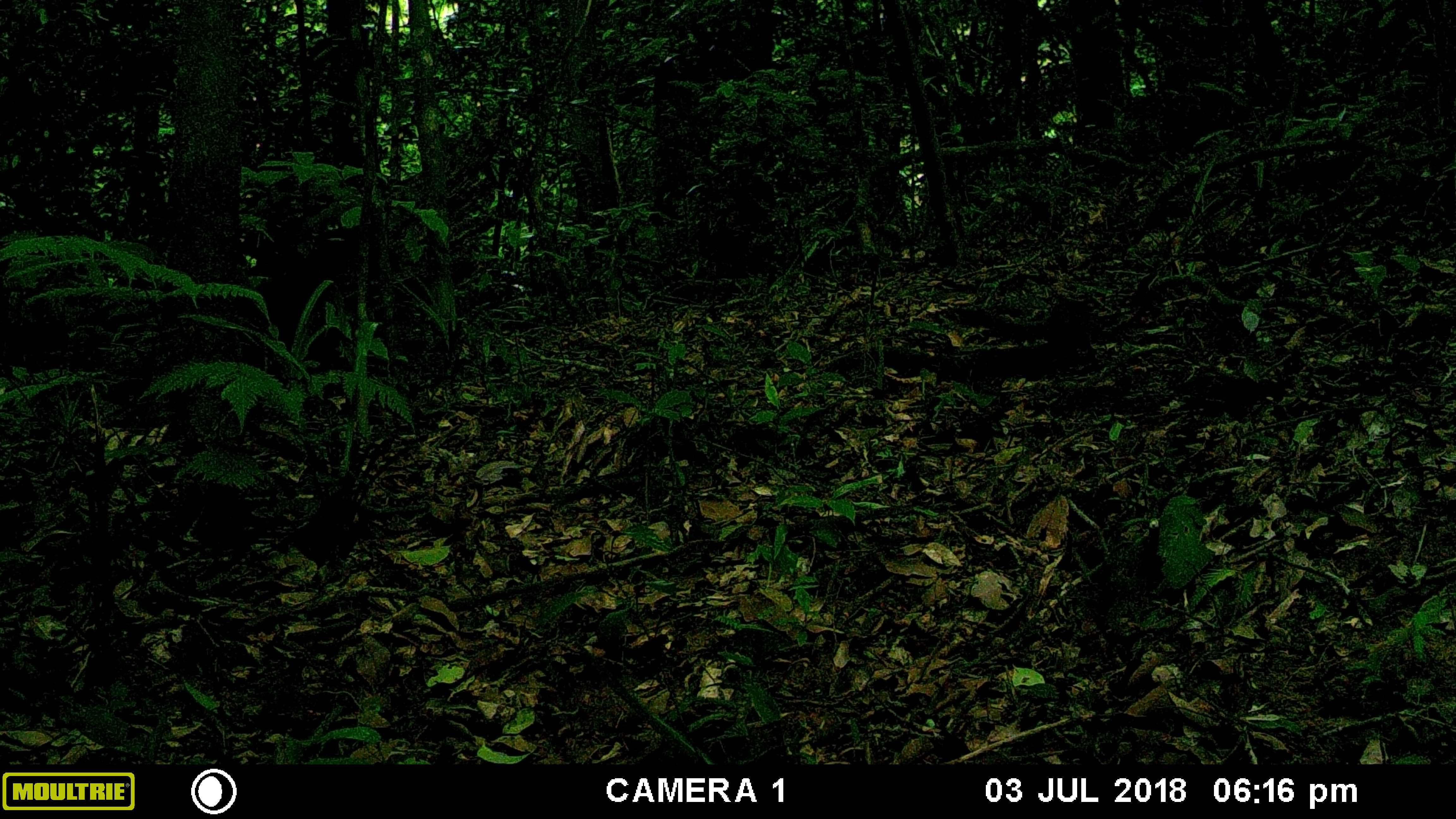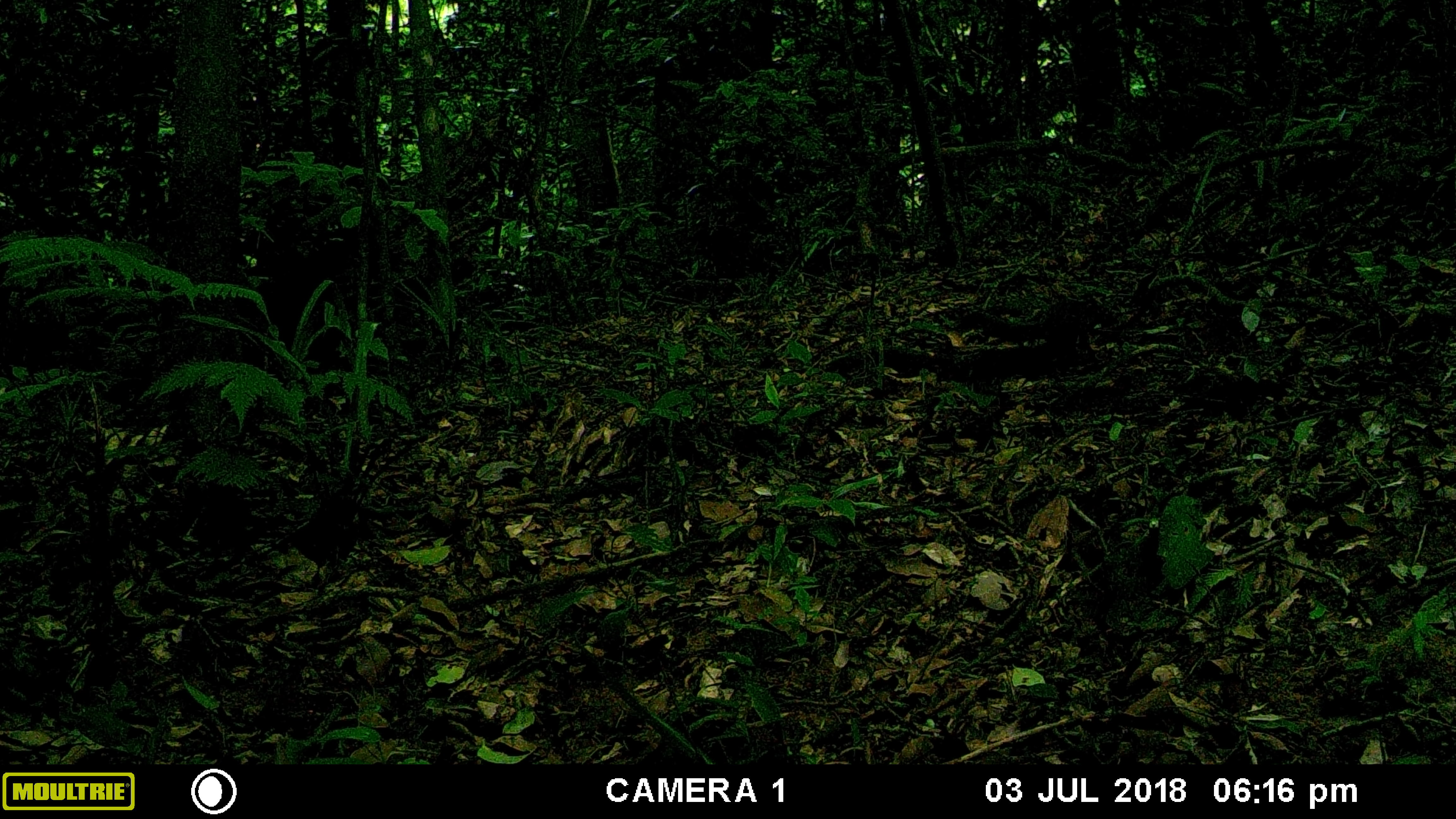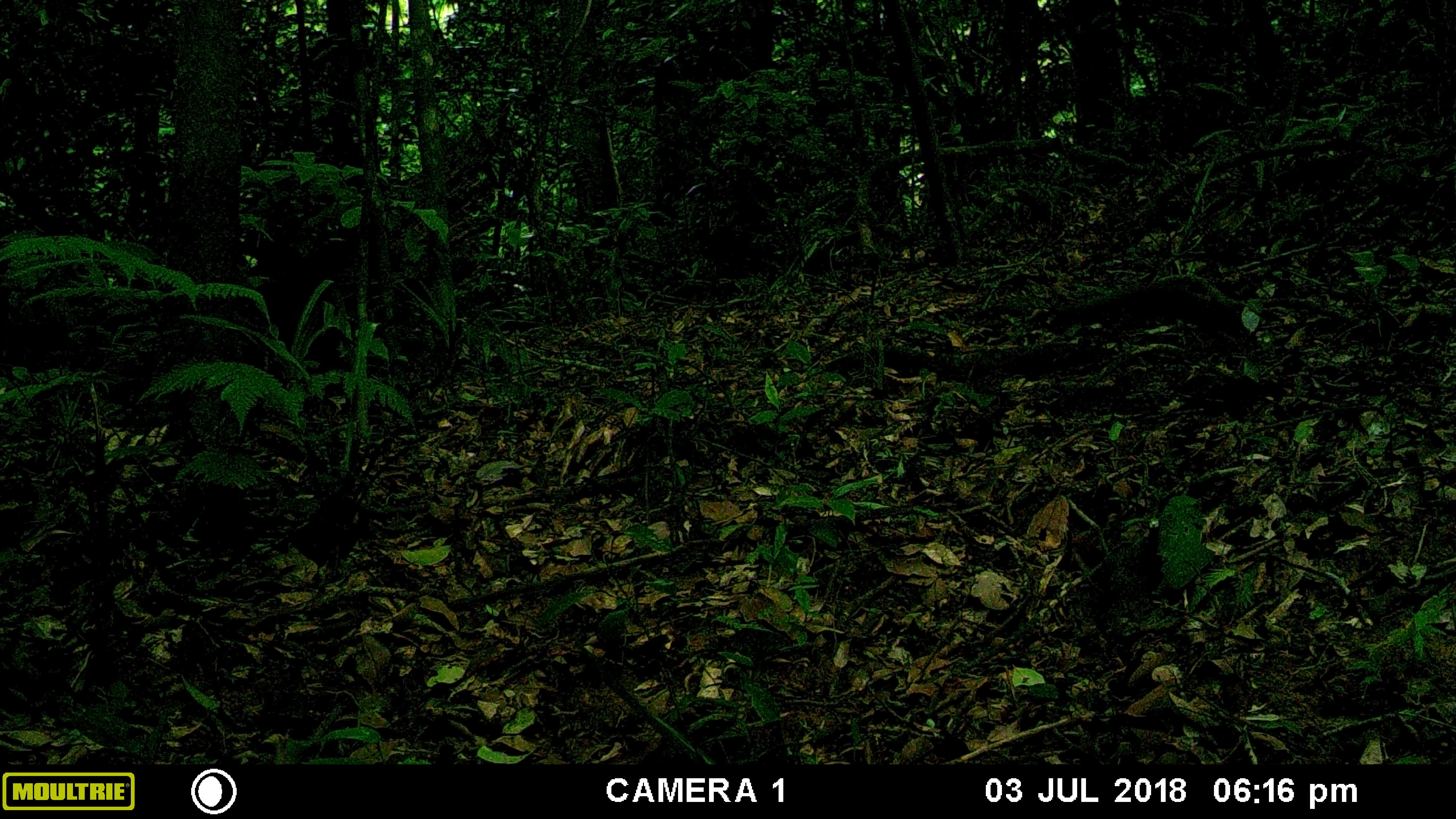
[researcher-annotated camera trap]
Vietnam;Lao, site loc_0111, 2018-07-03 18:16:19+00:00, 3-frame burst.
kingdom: Animalia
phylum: Chordata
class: Mammalia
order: Rodentia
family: Sciuridae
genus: Sciurus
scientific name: Sciurus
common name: squirrel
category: unidentified squirrel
Unidentified squirrel (squirrel) (Sciurus). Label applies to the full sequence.